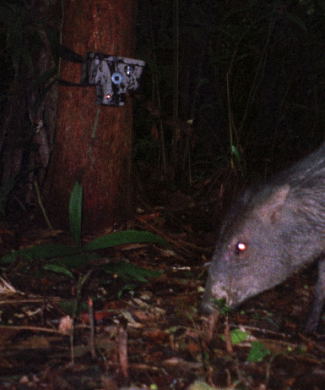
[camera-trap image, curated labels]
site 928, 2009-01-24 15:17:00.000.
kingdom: Animalia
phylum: Chordata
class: Mammalia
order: Artiodactyla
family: Tayassuidae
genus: Pecari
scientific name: Pecari tajacu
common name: collared peccary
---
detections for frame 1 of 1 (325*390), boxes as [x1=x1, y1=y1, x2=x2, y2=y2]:
pecari tajacu: [x1=197, y1=138, x2=325, y2=335]